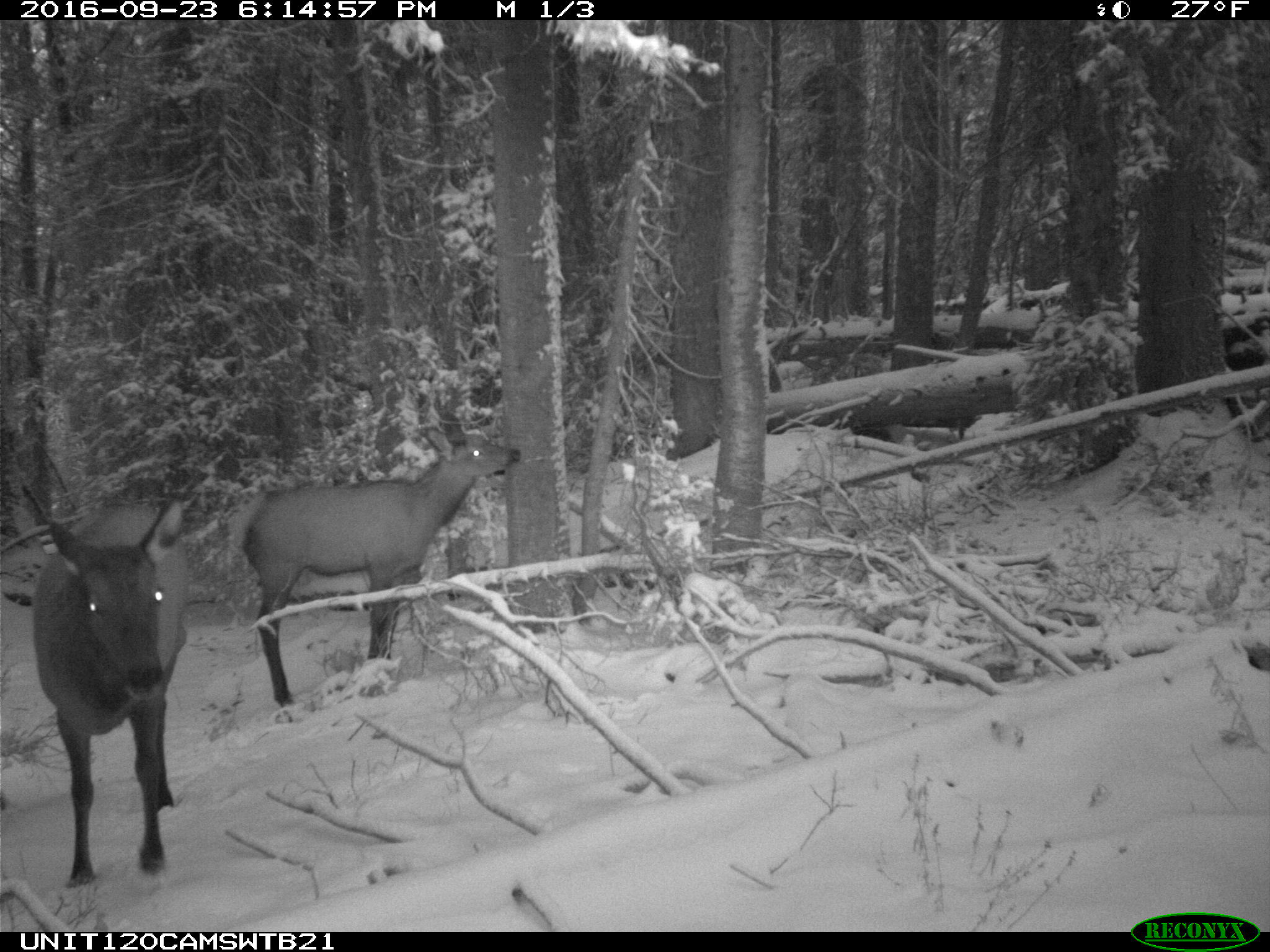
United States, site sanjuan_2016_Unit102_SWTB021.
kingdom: Animalia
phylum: Chordata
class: Mammalia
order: Artiodactyla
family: Cervidae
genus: Cervus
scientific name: Cervus elaphus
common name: red deer